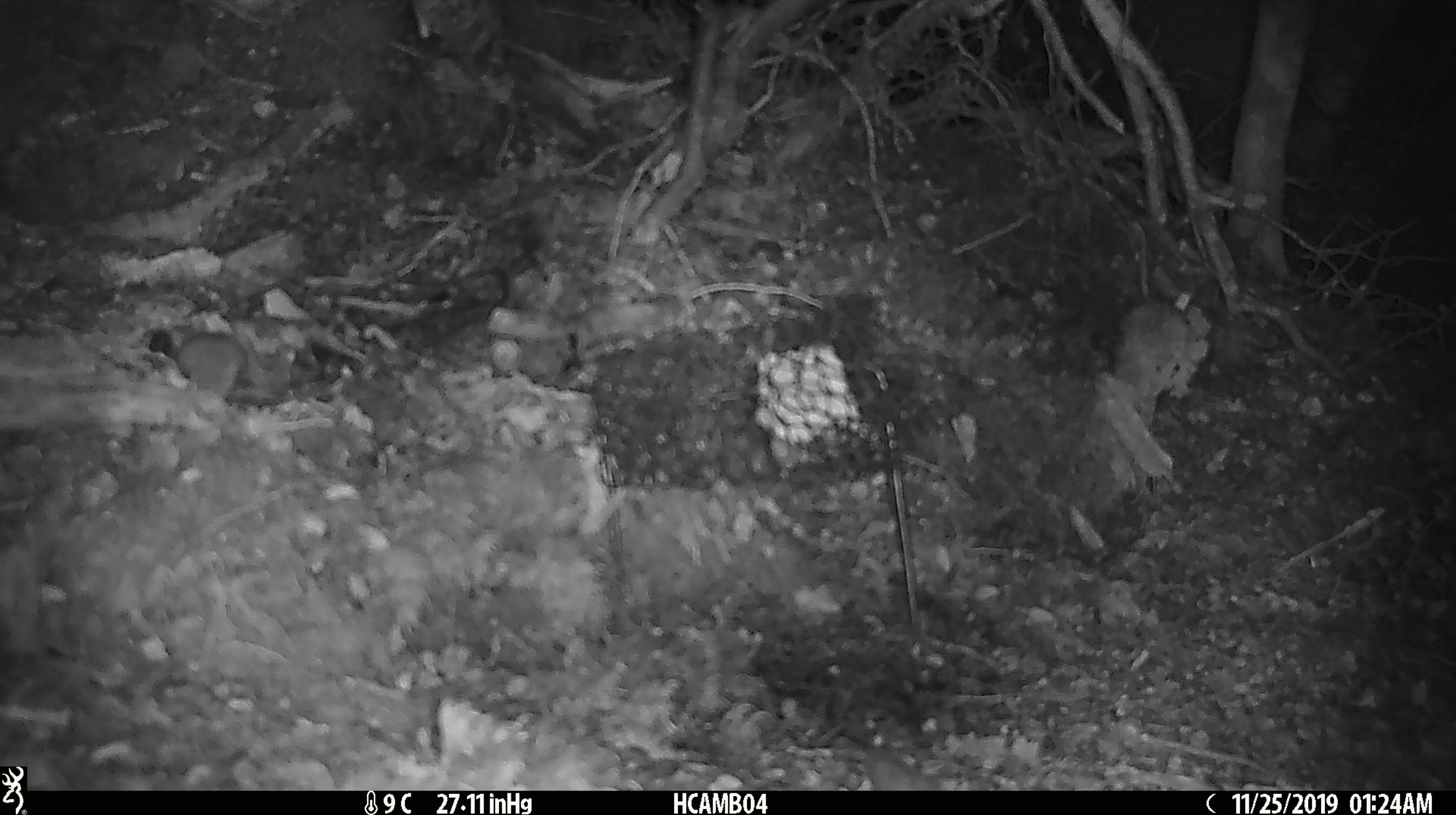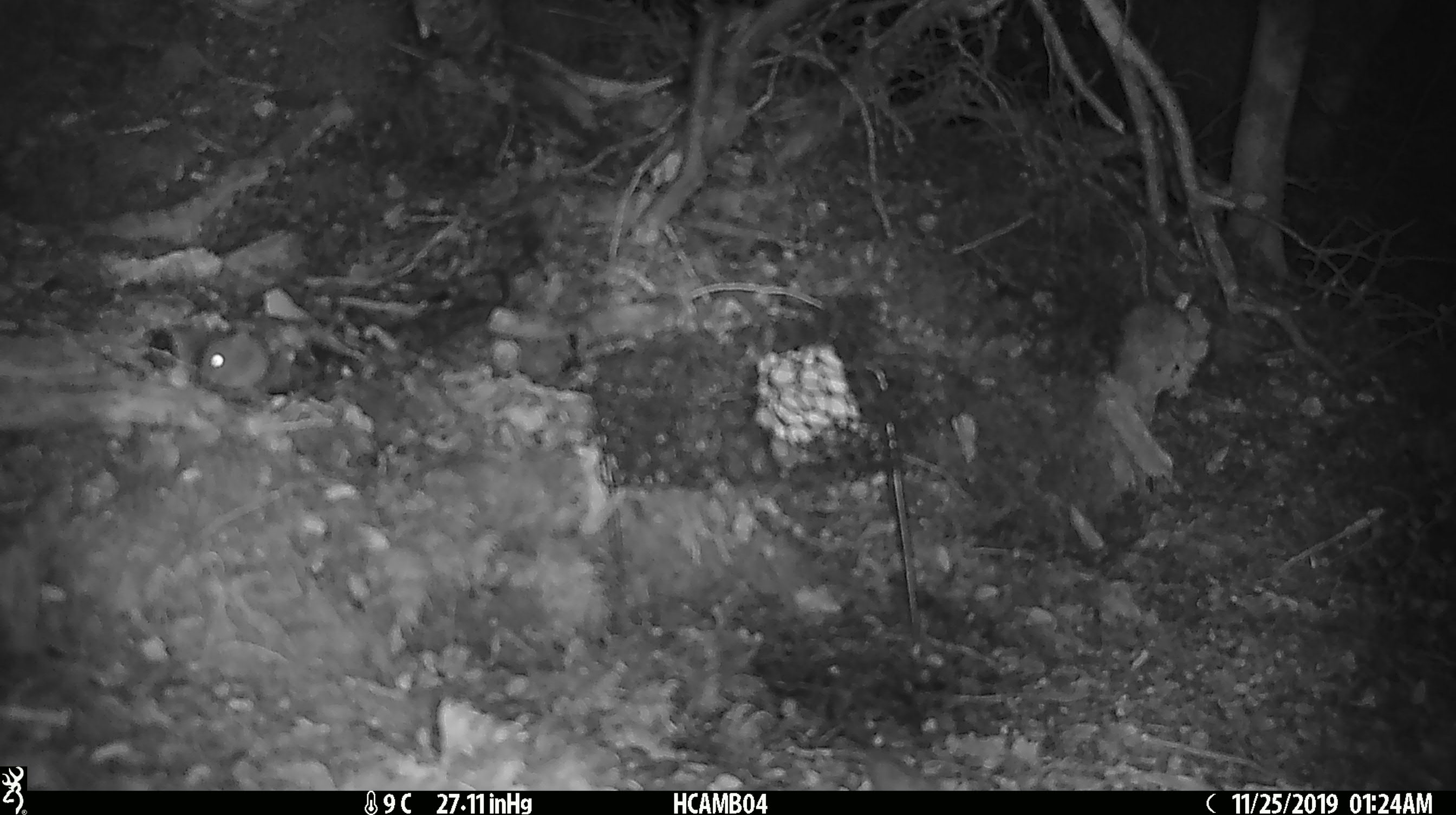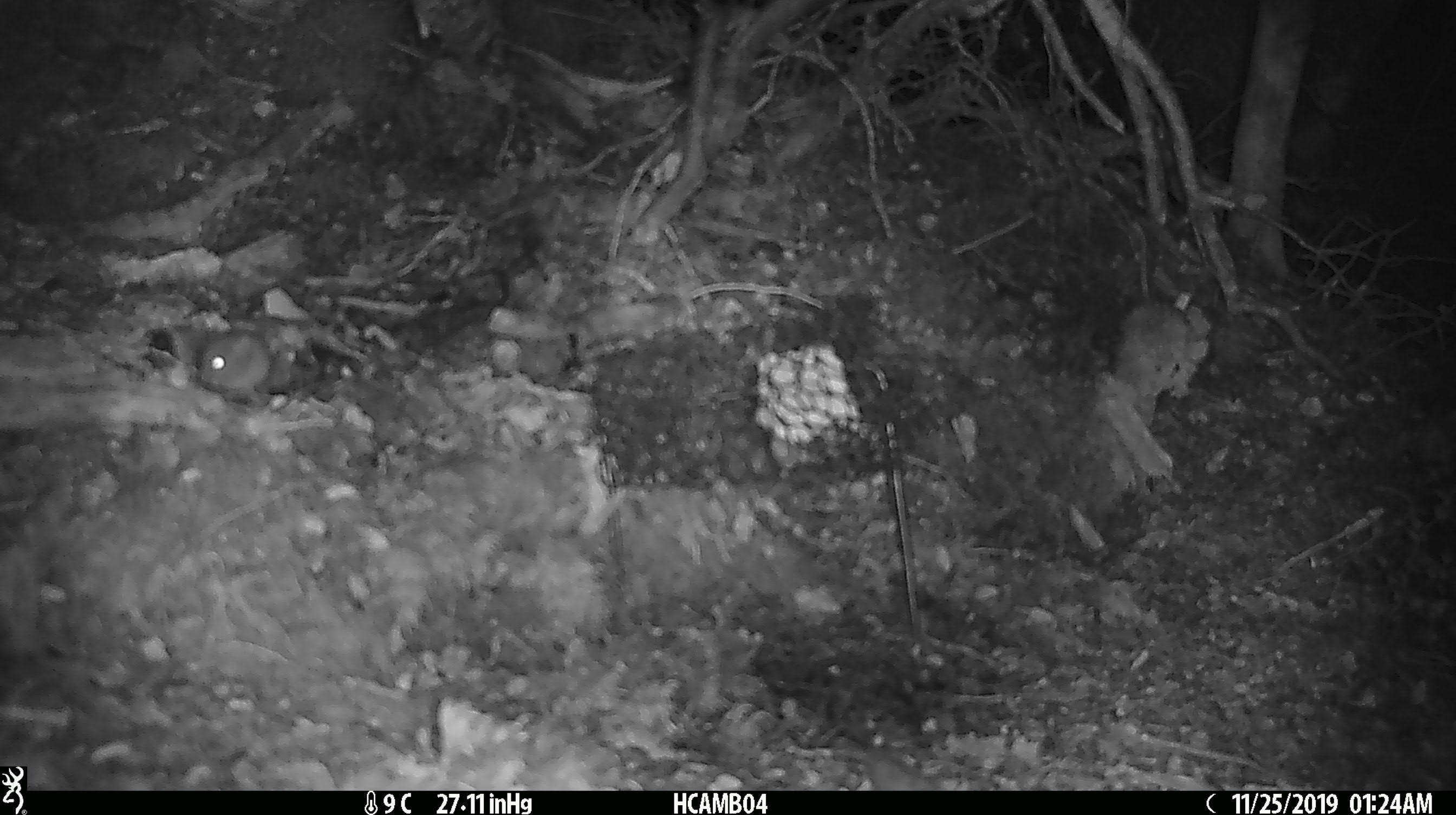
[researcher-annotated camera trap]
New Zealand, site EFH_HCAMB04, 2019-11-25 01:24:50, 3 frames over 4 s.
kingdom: Animalia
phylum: Chordata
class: Mammalia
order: Rodentia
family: Muridae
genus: Mus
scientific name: Mus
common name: mouse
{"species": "mouse (Mus)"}